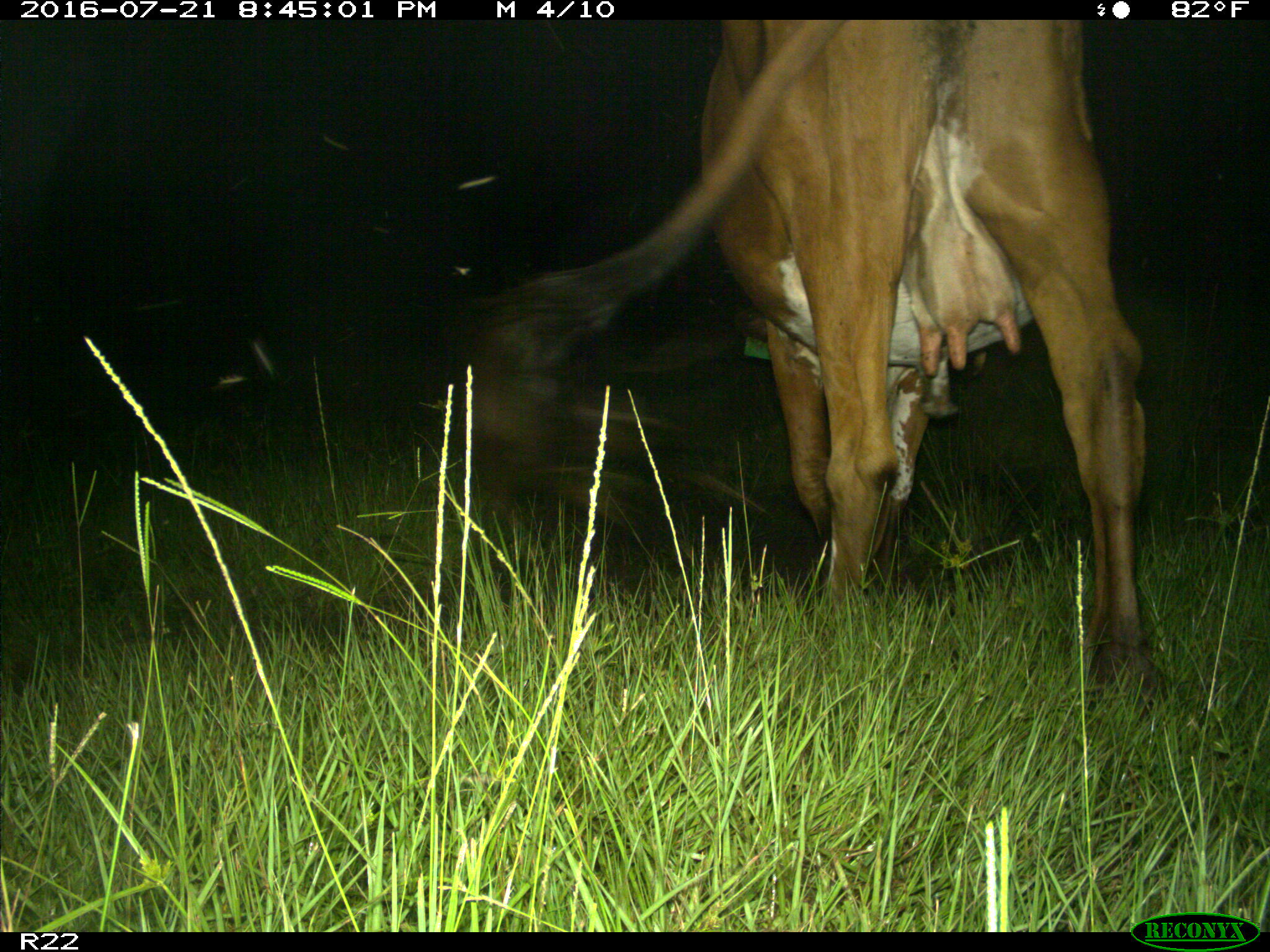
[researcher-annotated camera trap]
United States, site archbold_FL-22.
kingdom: Animalia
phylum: Chordata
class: Mammalia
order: Artiodactyla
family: Bovidae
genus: Bos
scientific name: Bos taurus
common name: domestic cow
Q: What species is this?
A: Bos taurus (domestic cow).